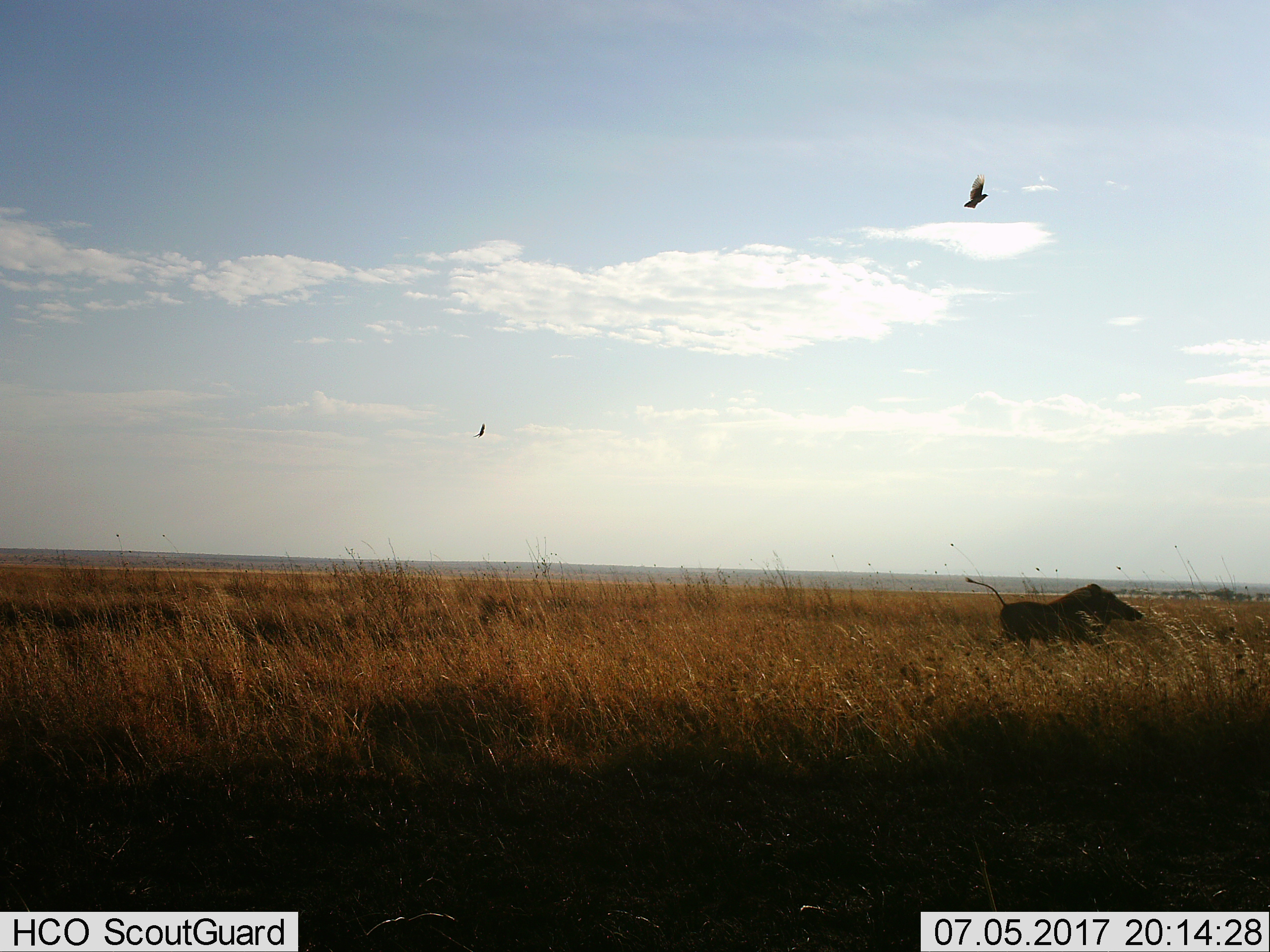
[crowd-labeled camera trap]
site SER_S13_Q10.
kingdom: Animalia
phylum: Chordata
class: Mammalia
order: Artiodactyla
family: Suidae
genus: Phacochoerus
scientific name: Phacochoerus africanus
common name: warthog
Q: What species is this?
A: Warthog (Phacochoerus africanus).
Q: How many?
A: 1.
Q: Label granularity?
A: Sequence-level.